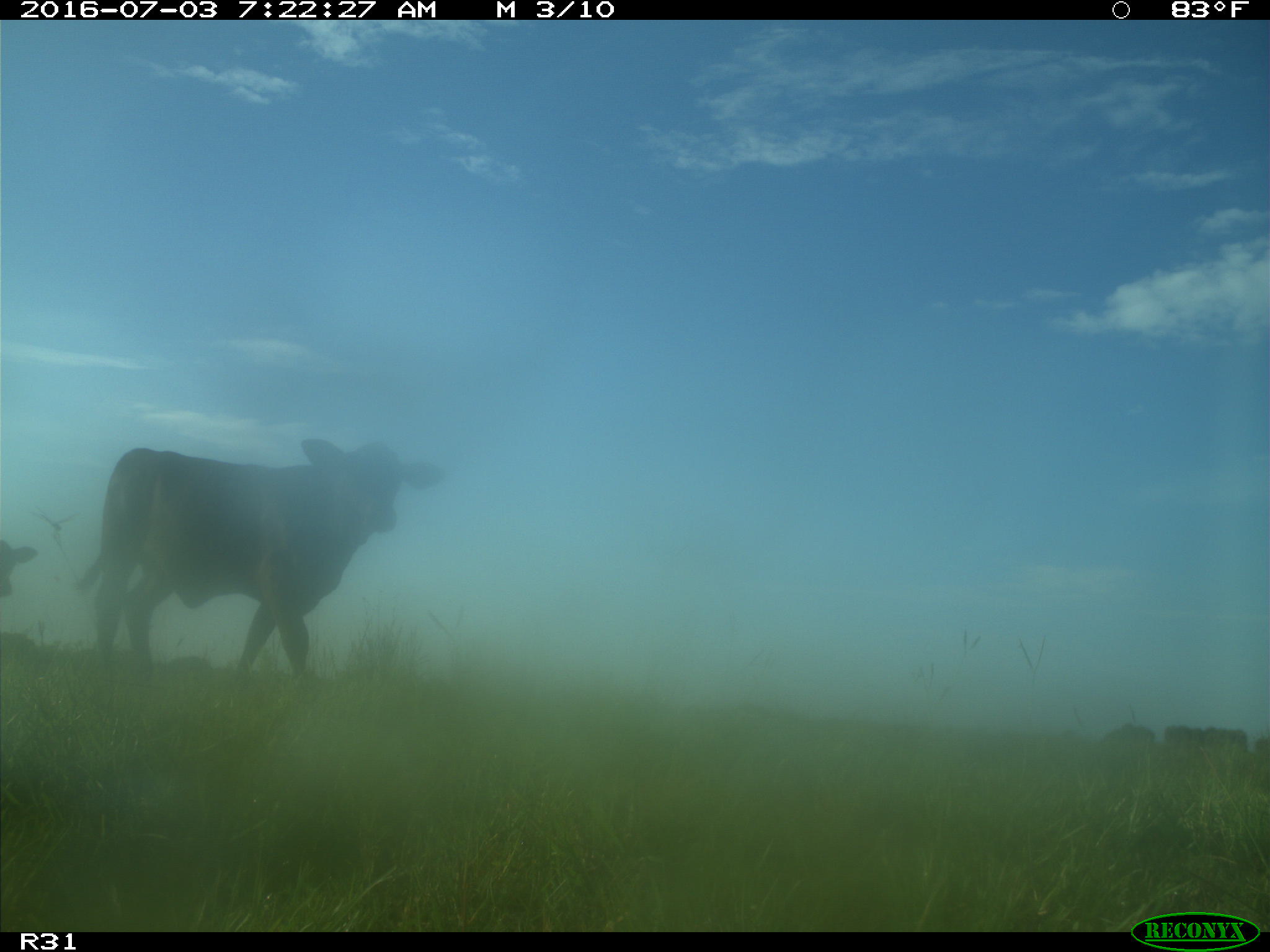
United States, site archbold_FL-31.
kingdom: Animalia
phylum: Chordata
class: Mammalia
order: Artiodactyla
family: Bovidae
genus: Bos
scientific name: Bos taurus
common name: domestic cow